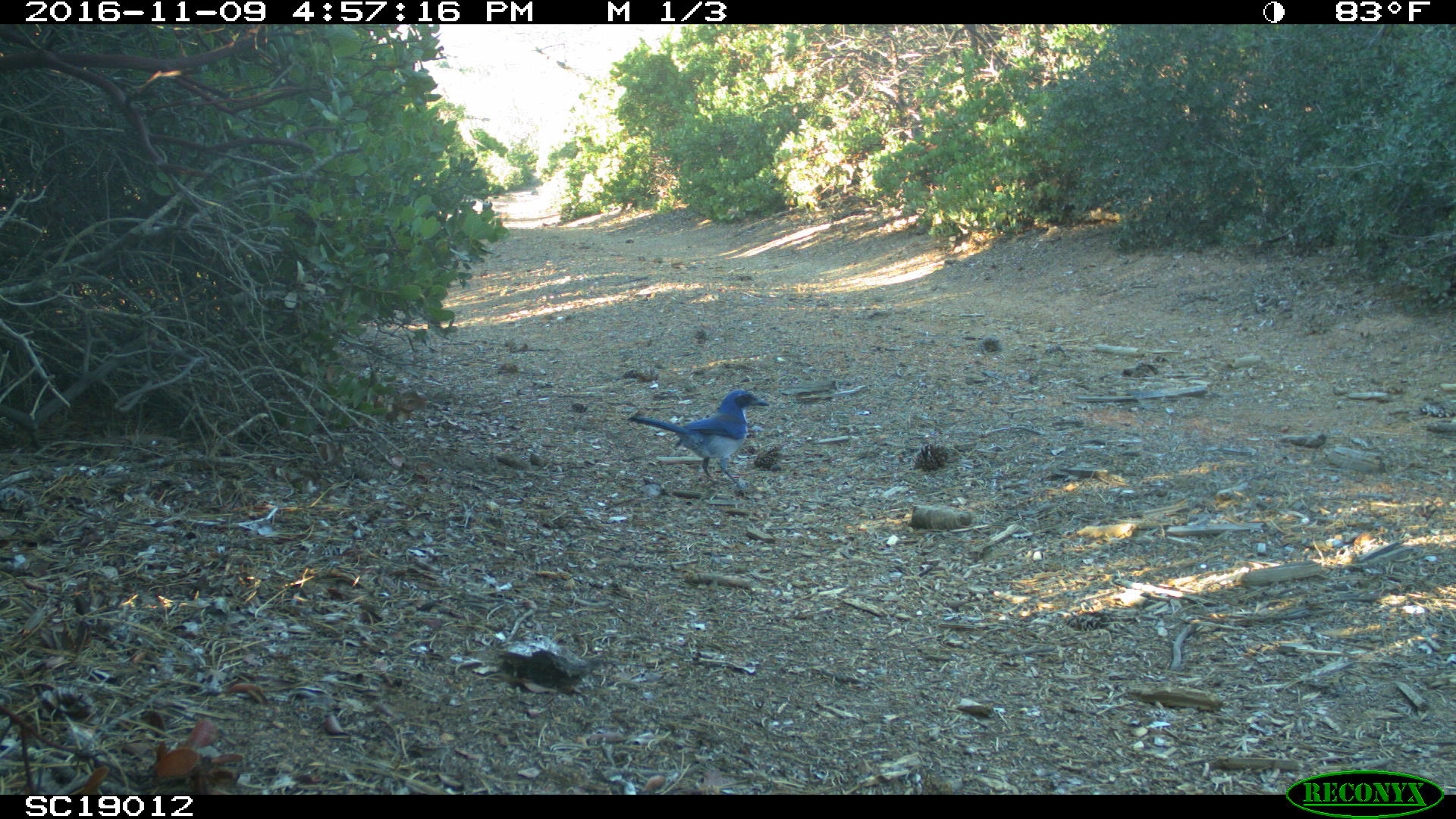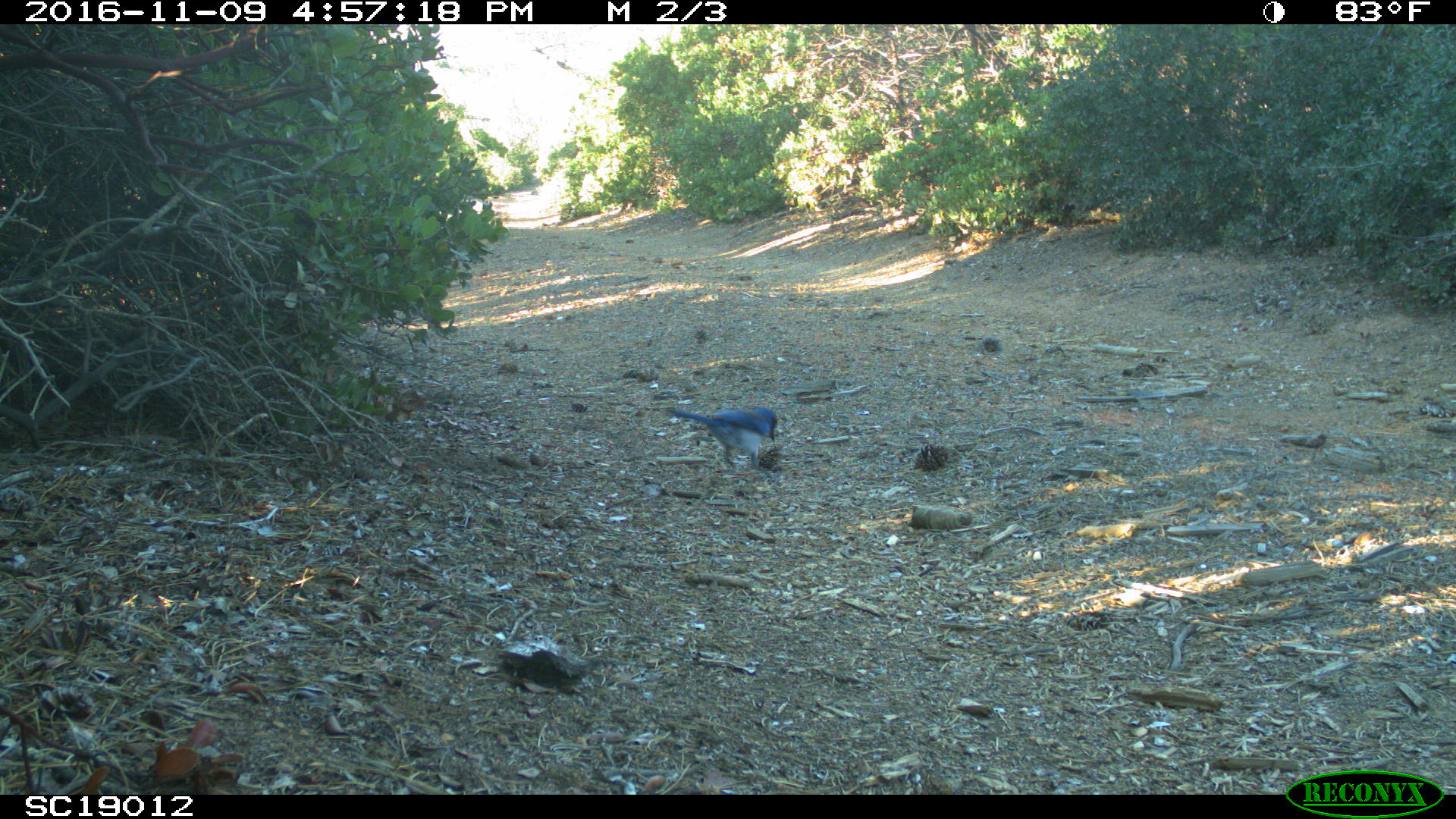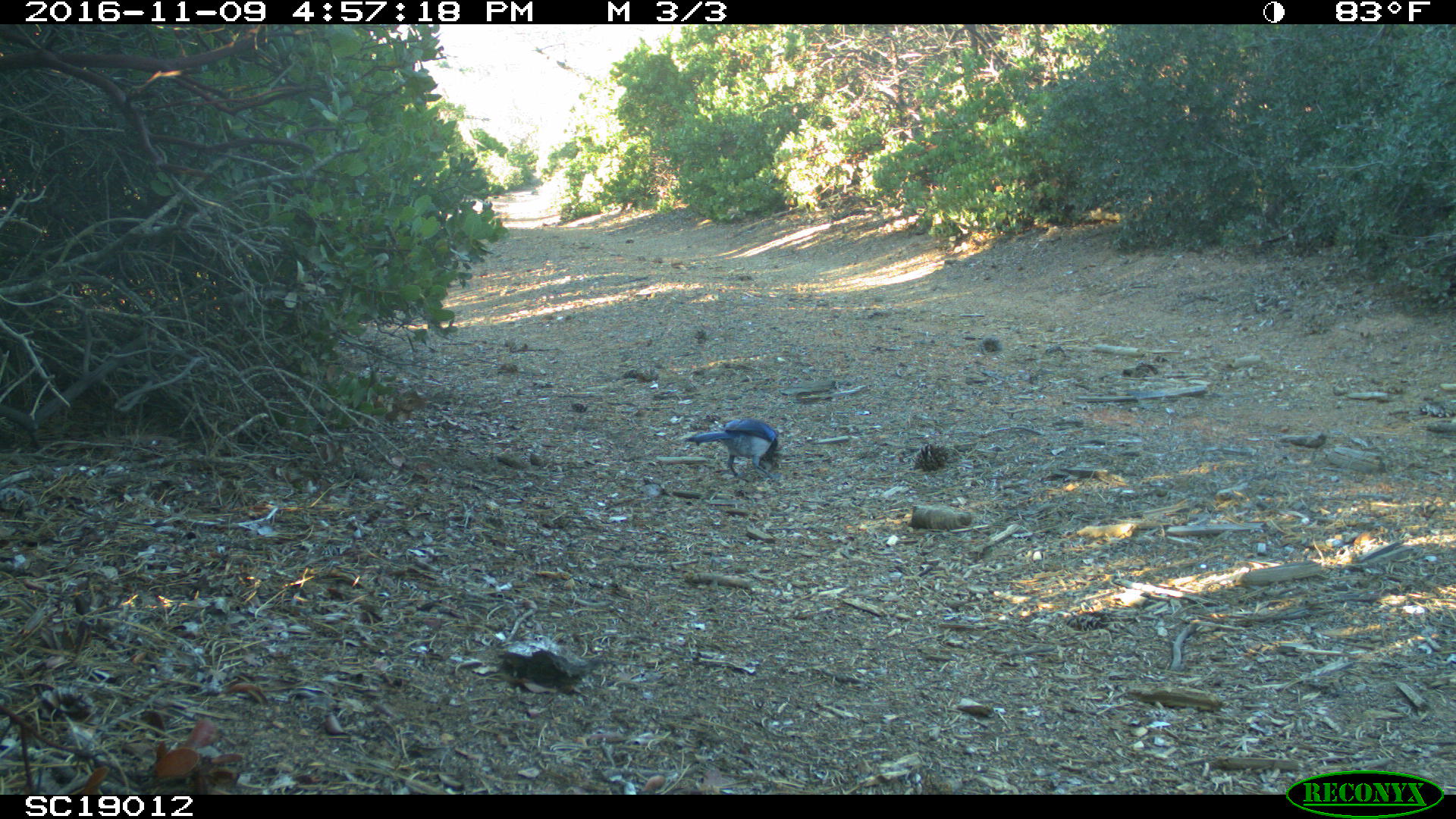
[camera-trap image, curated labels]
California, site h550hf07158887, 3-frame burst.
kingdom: Animalia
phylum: Chordata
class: Aves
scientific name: Aves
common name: bird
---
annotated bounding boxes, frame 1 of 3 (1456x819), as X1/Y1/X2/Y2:
bird: 626/389/770/490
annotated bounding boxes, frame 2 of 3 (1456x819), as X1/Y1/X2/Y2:
bird: 668/406/777/482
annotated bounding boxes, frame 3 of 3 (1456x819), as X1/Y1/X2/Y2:
bird: 682/417/782/485